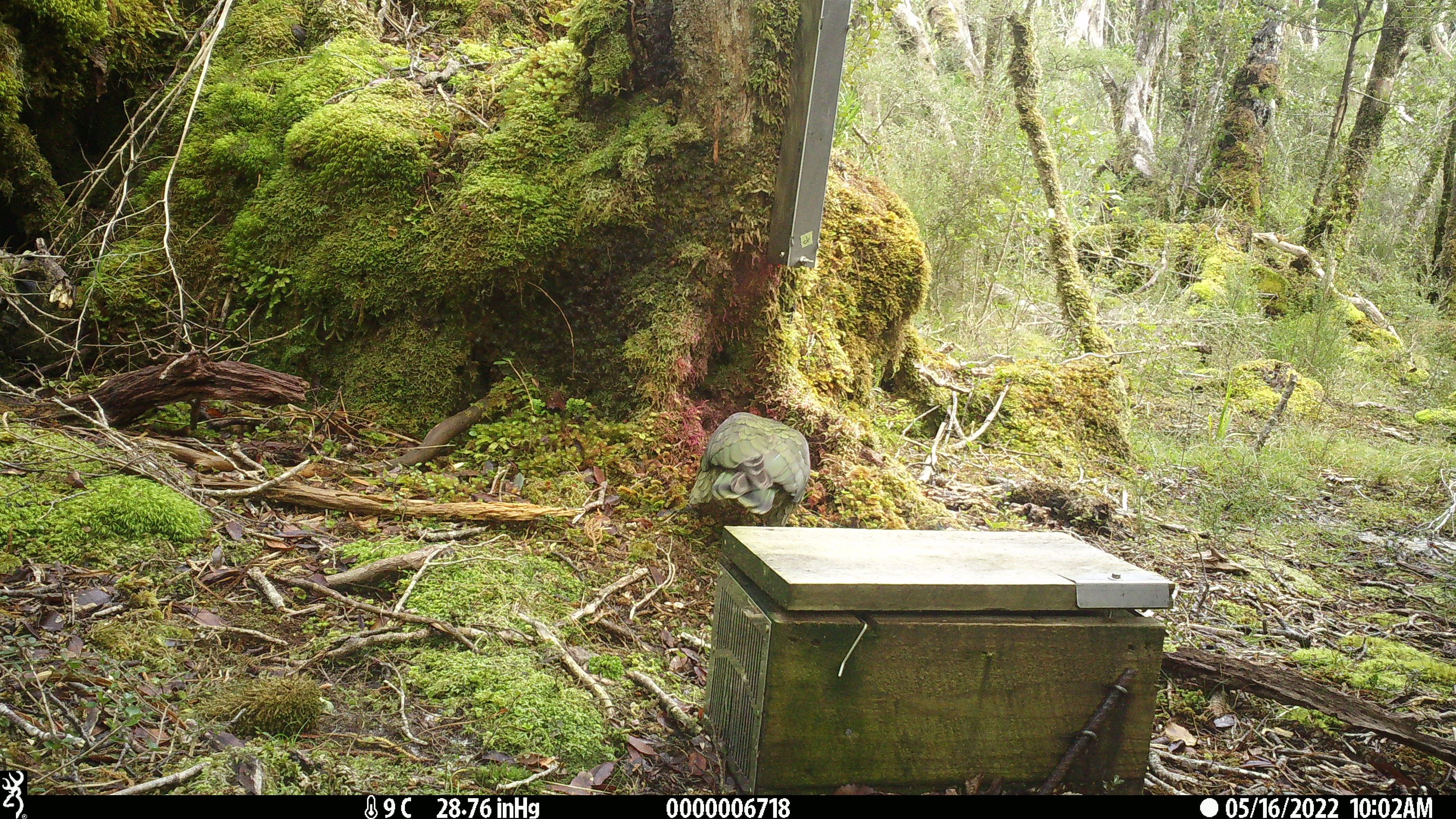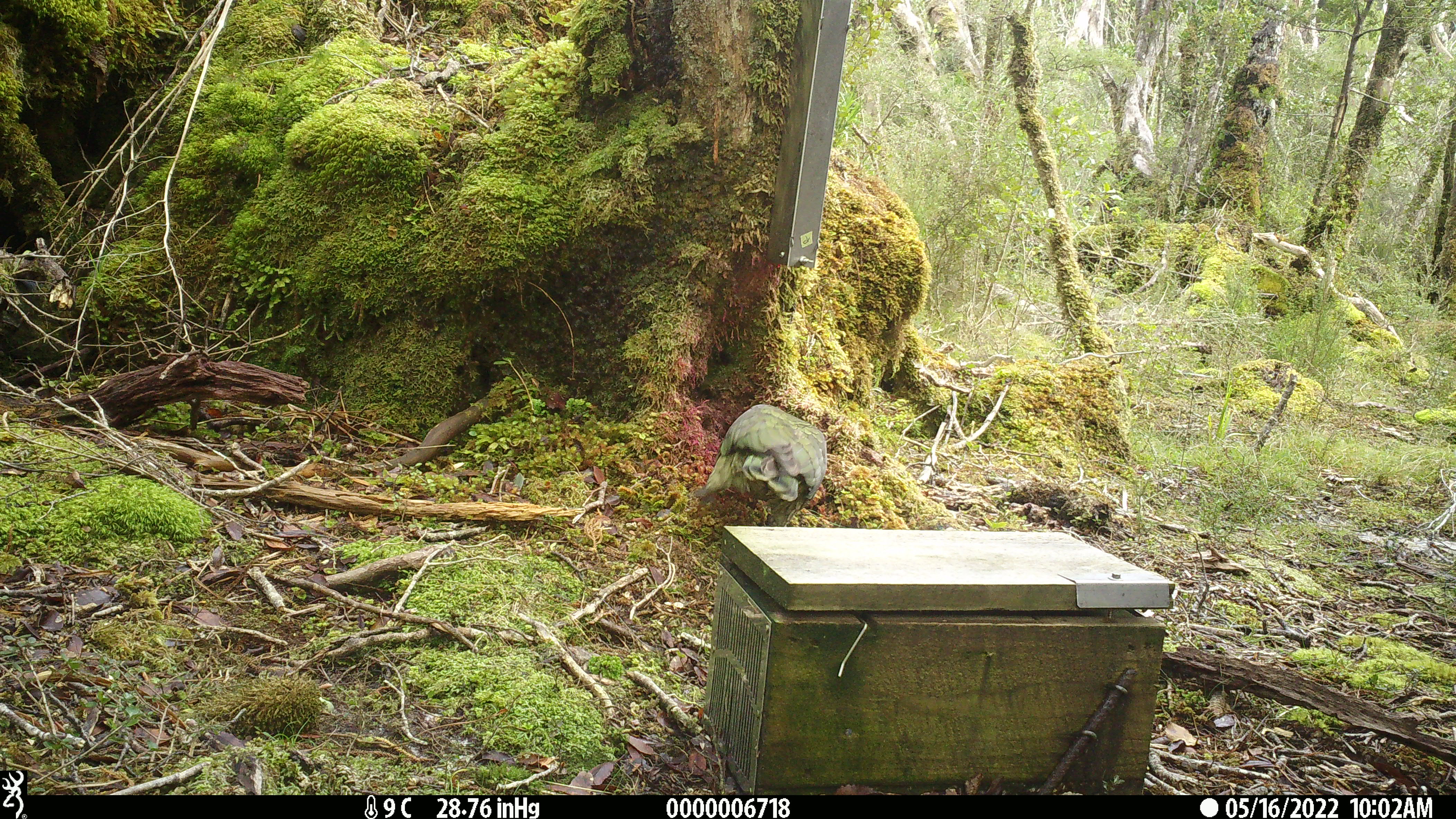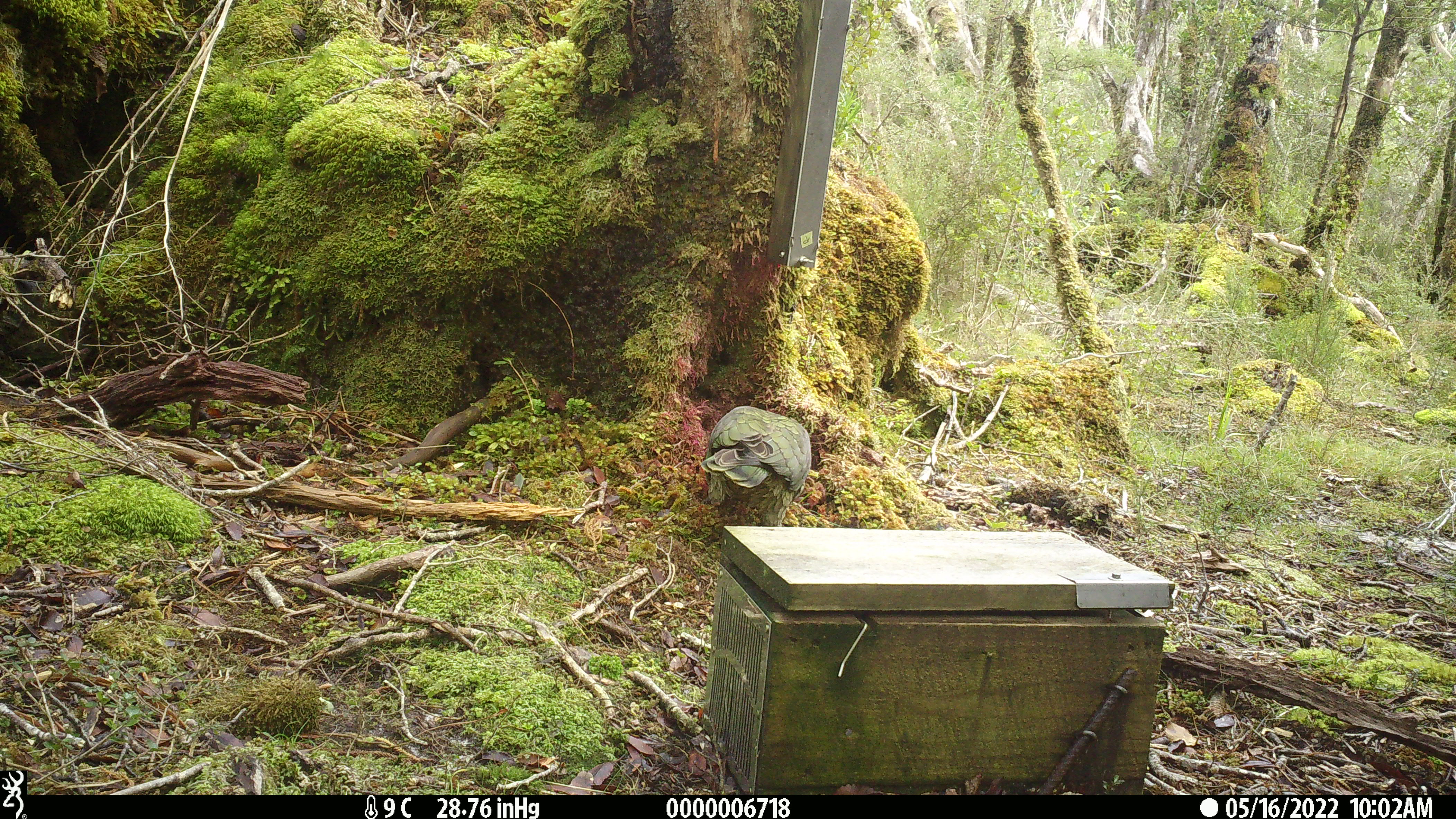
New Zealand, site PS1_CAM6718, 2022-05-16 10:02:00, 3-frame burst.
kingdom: Animalia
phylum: Chordata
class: Aves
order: Psittaciformes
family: Strigopidae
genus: Nestor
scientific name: Nestor notabilis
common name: kea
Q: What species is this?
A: Kea (Nestor notabilis).